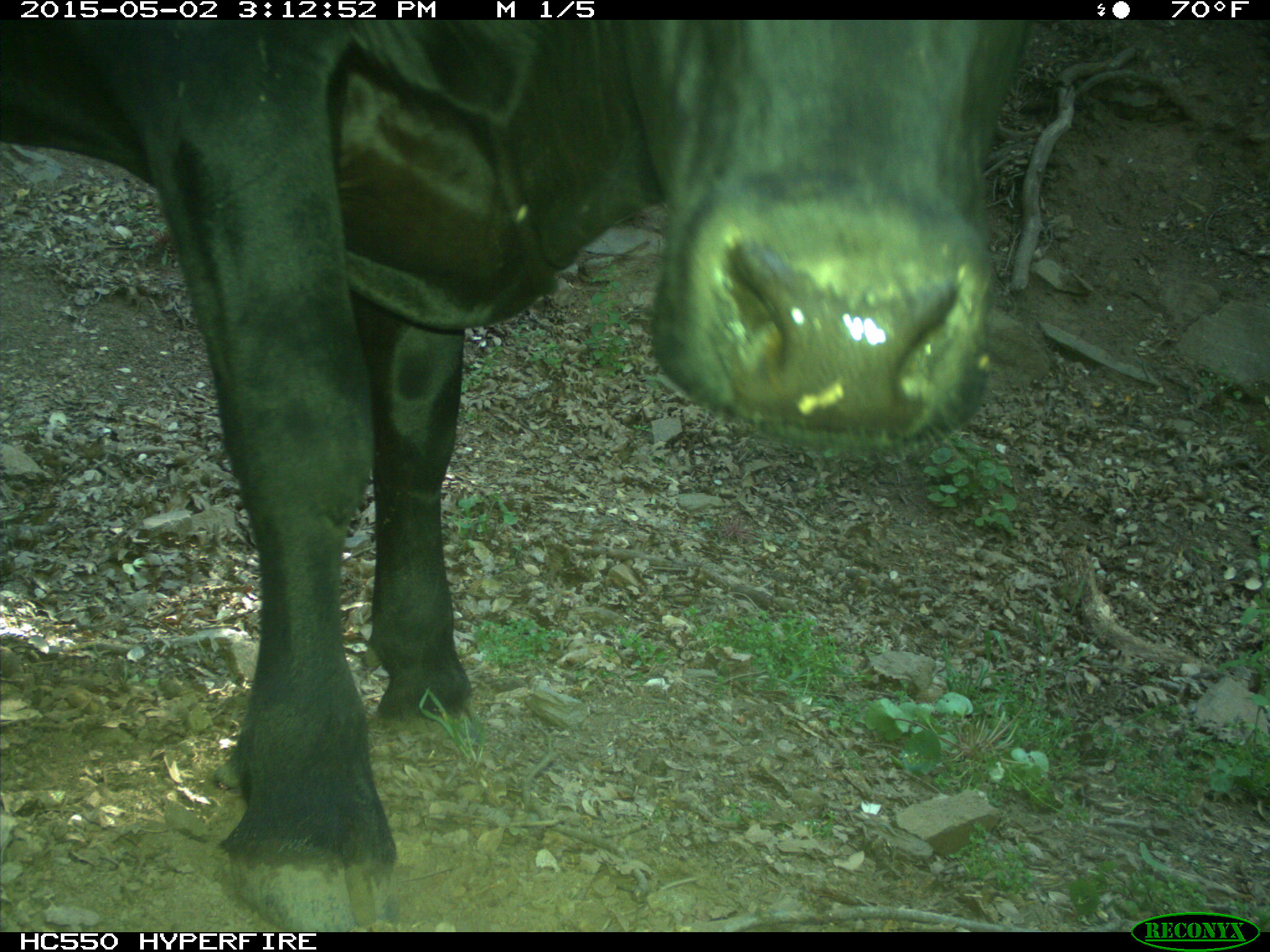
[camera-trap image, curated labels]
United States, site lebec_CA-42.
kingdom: Animalia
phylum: Chordata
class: Mammalia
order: Artiodactyla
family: Bovidae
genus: Bos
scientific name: Bos taurus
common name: domestic cow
Bos taurus (domestic cow).